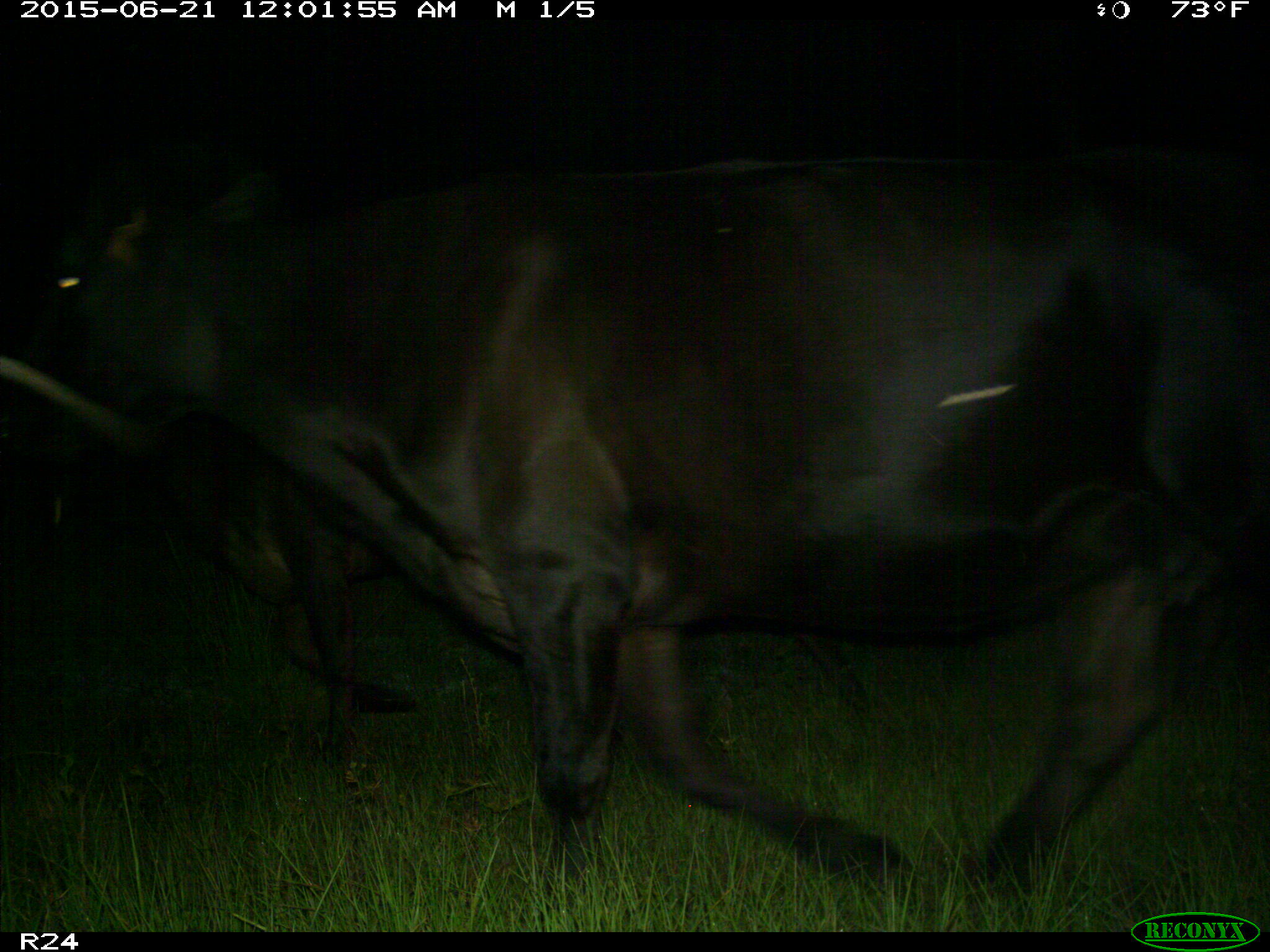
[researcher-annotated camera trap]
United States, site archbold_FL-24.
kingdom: Animalia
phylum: Chordata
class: Mammalia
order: Artiodactyla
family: Bovidae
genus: Bos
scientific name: Bos taurus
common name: domestic cow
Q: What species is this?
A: Bos taurus (domestic cow).